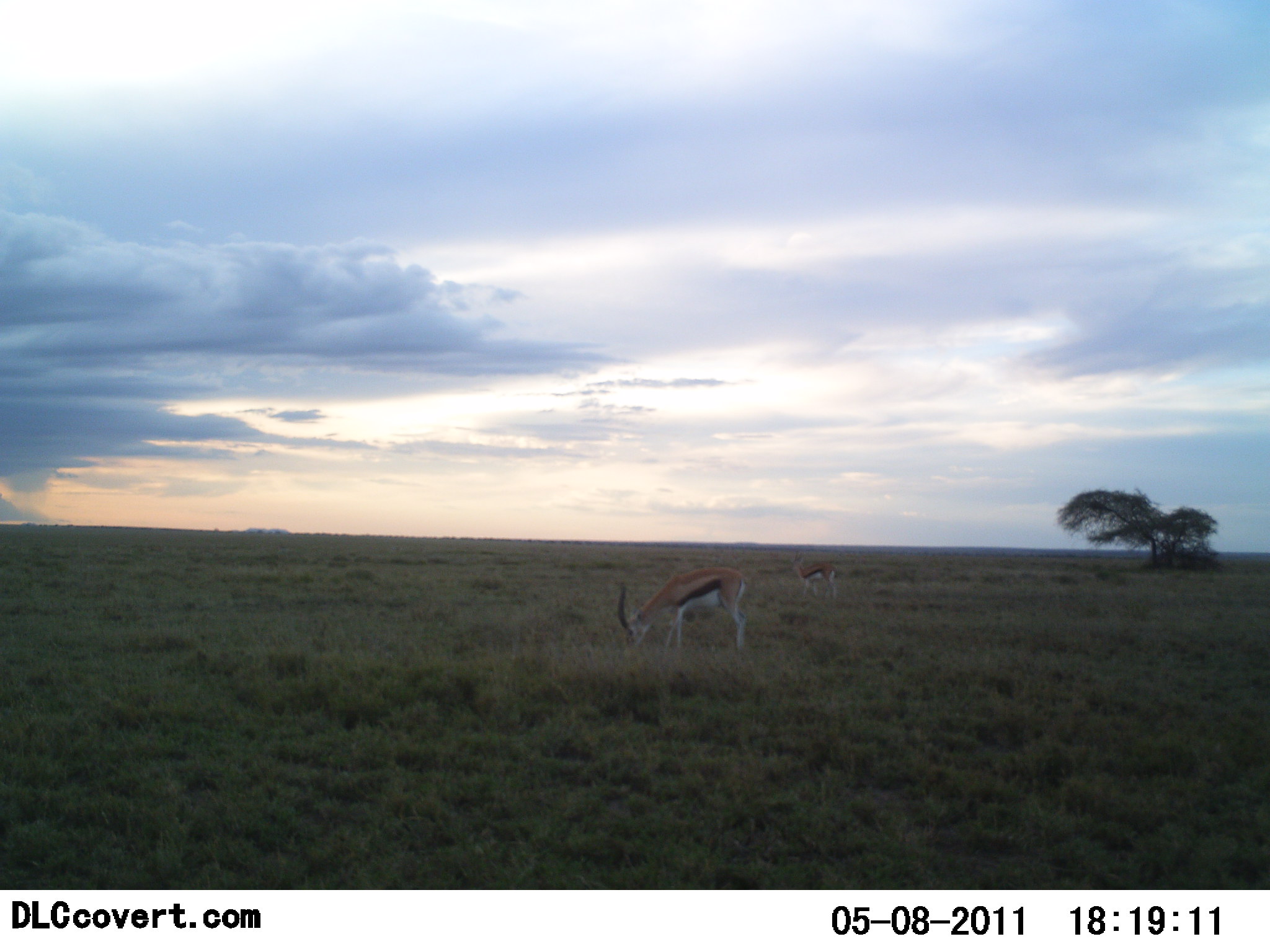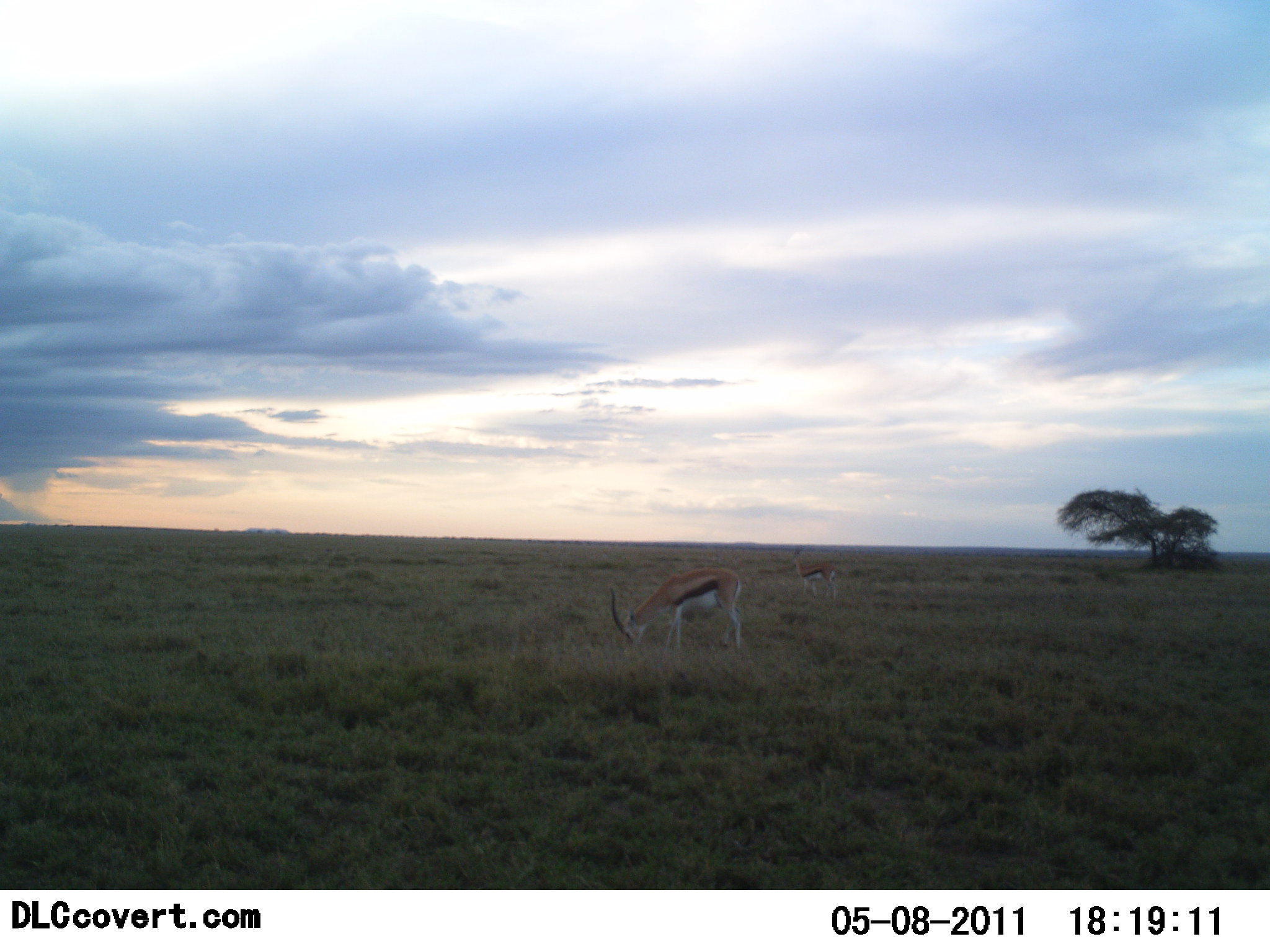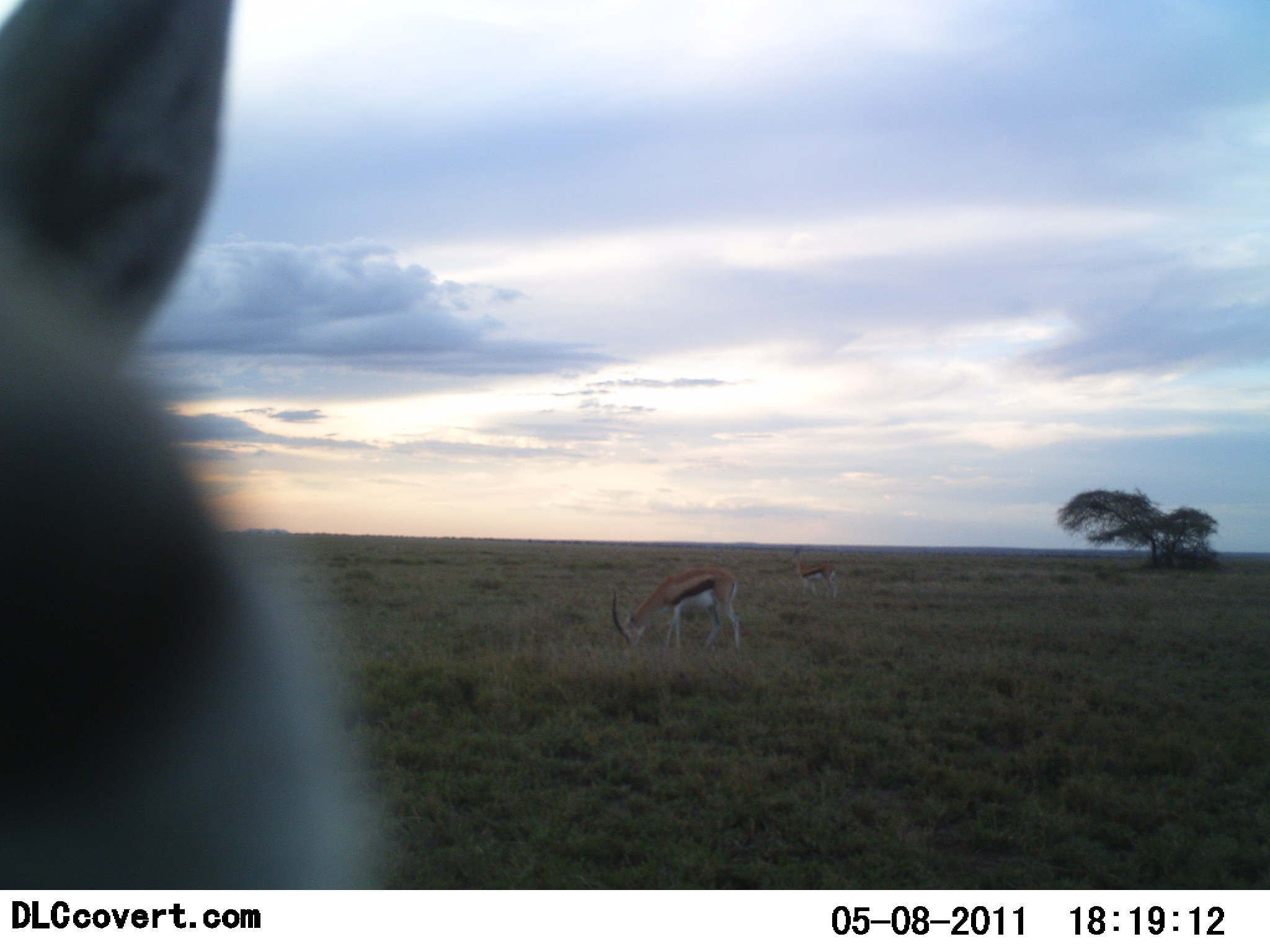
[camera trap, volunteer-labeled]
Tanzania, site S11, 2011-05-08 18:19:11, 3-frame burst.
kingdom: Animalia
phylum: Chordata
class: Mammalia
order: Artiodactyla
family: Bovidae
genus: Eudorcas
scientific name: Eudorcas thomsonii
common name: thomson's gazelle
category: gazellethomsons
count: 3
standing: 36%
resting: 0%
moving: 9%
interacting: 9%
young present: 0%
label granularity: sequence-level